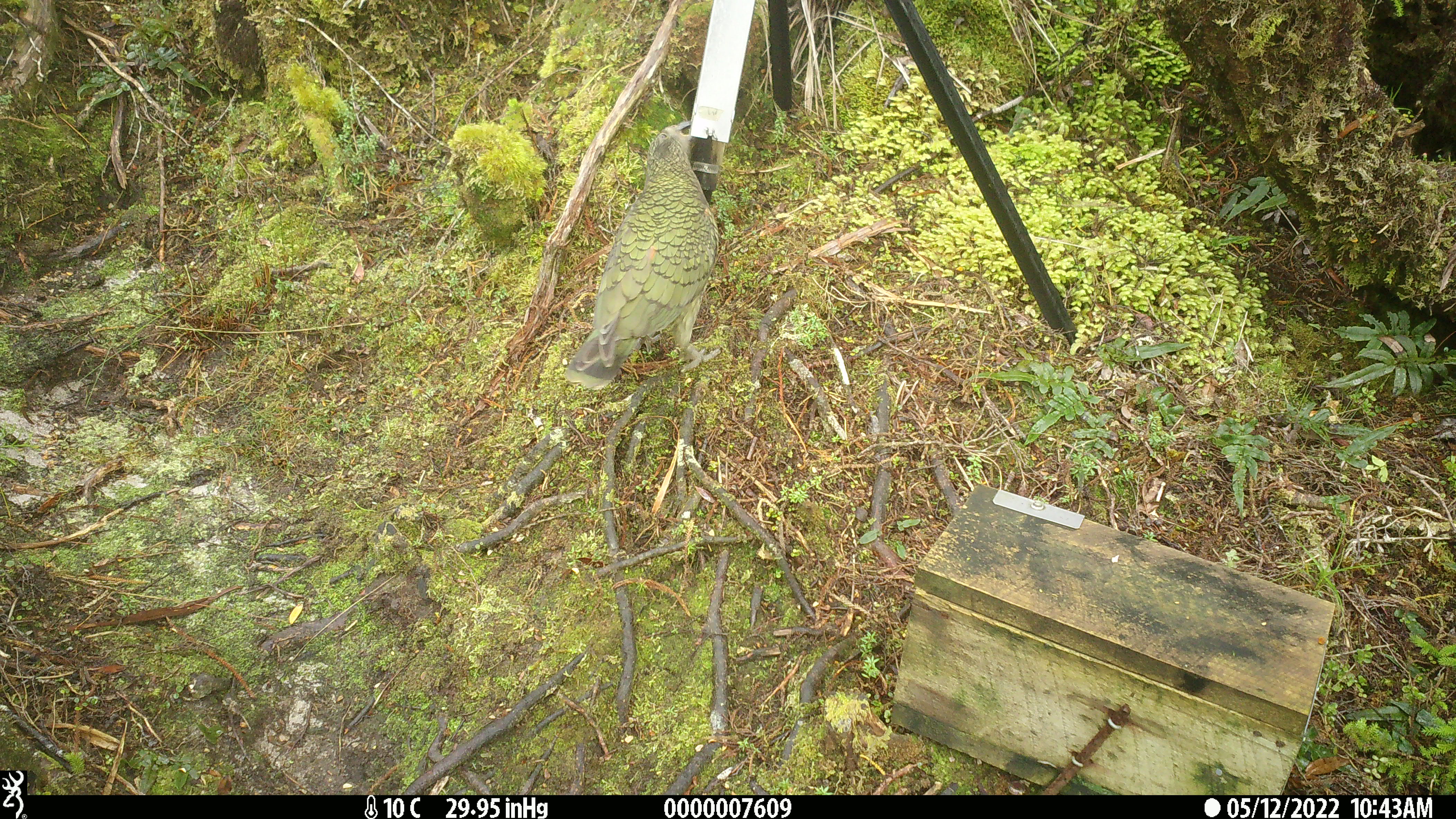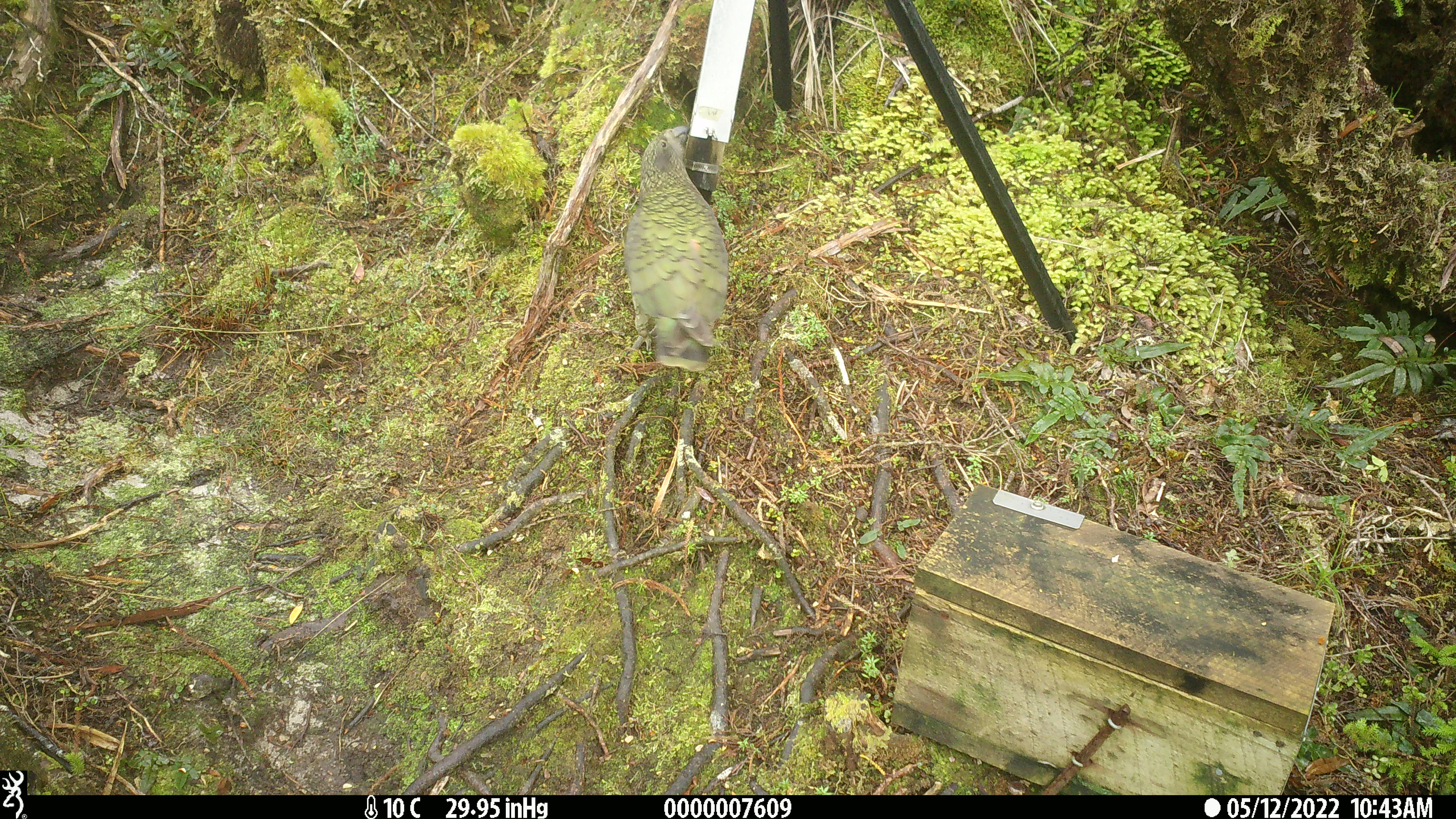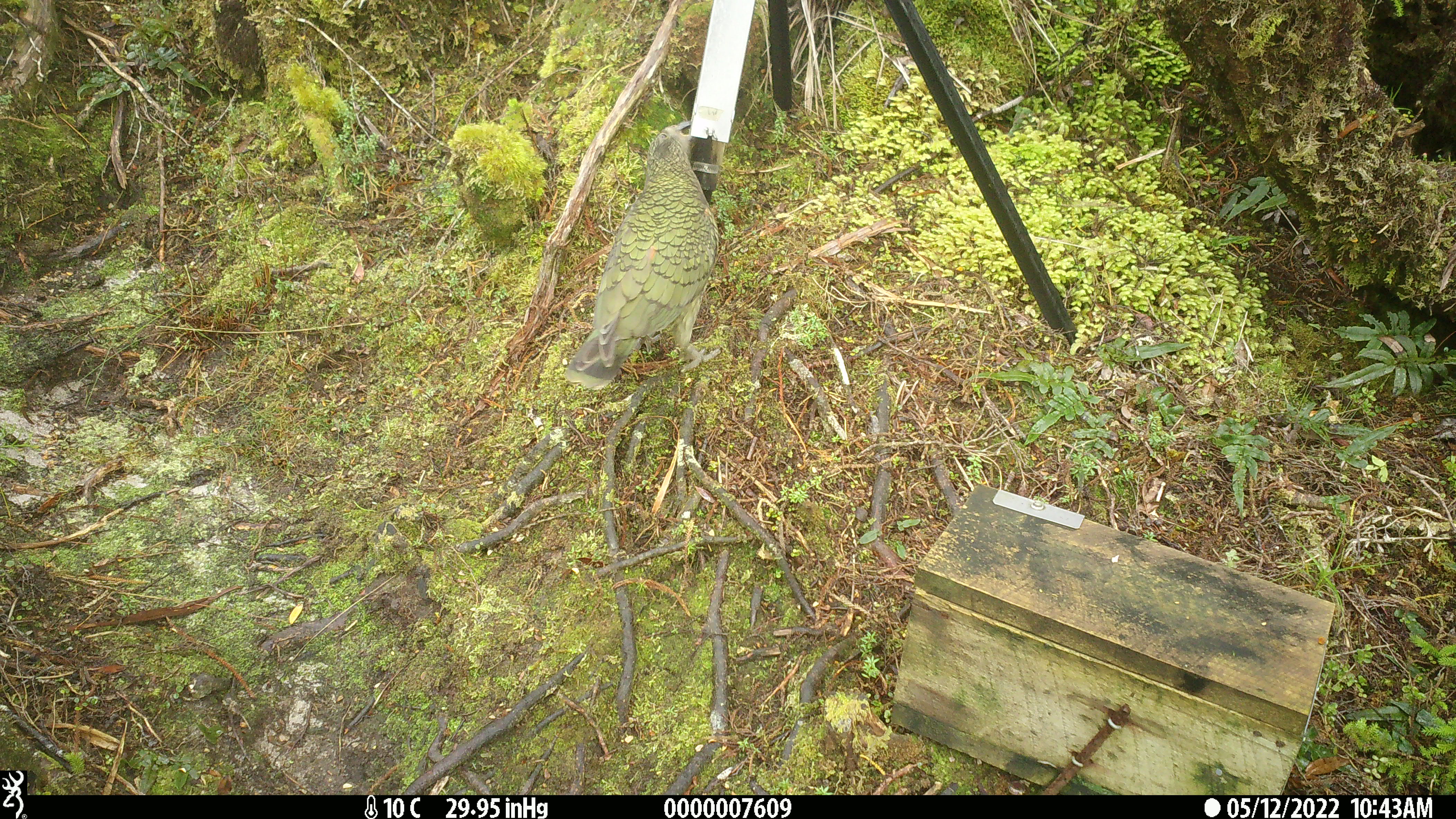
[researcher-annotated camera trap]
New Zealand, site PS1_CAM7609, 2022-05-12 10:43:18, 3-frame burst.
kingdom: Animalia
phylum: Chordata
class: Aves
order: Psittaciformes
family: Strigopidae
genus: Nestor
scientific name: Nestor notabilis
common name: kea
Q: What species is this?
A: Kea (Nestor notabilis).